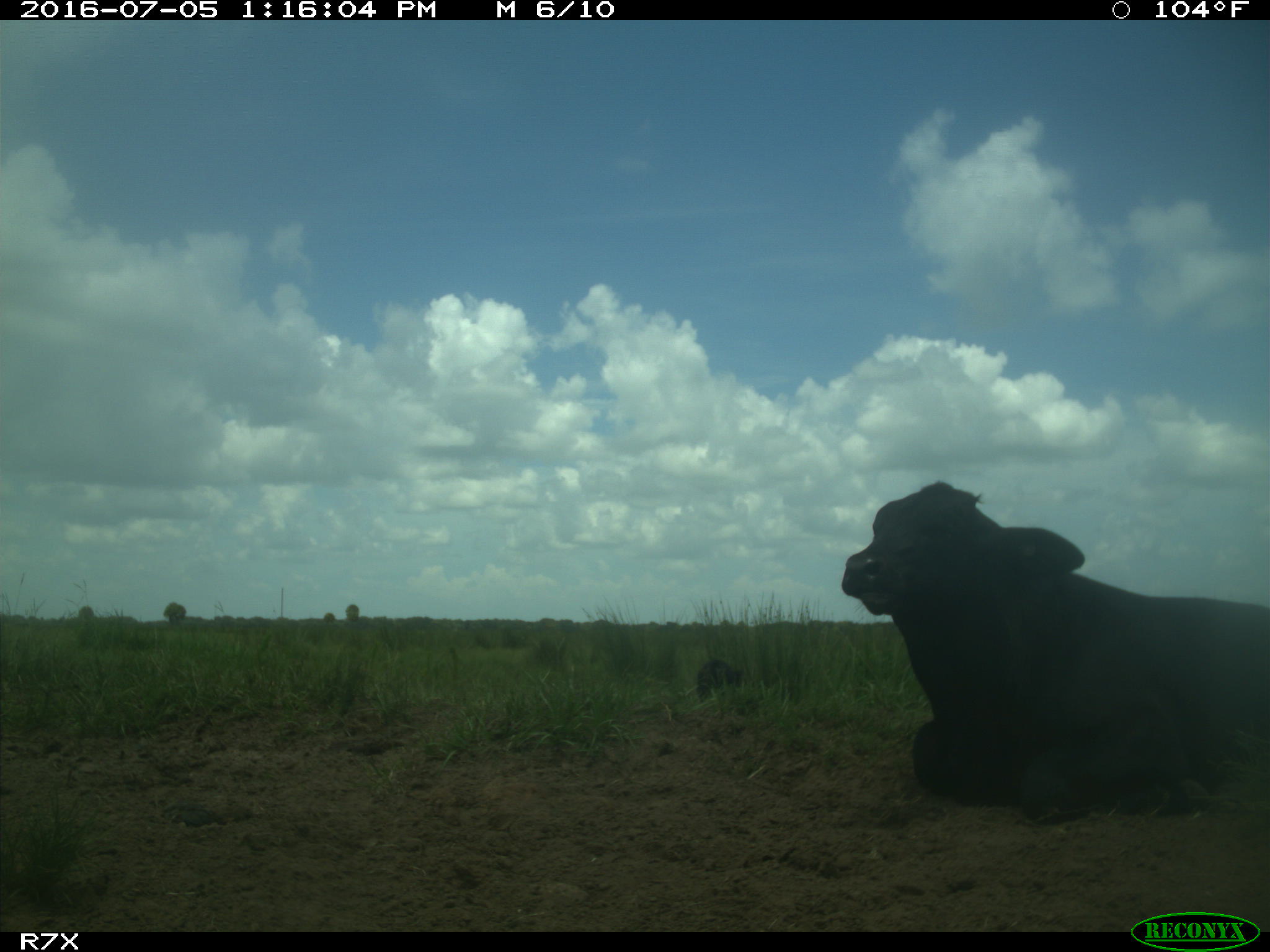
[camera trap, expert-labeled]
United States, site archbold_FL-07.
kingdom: Animalia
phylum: Chordata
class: Mammalia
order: Artiodactyla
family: Bovidae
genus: Bos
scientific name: Bos taurus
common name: domestic cow